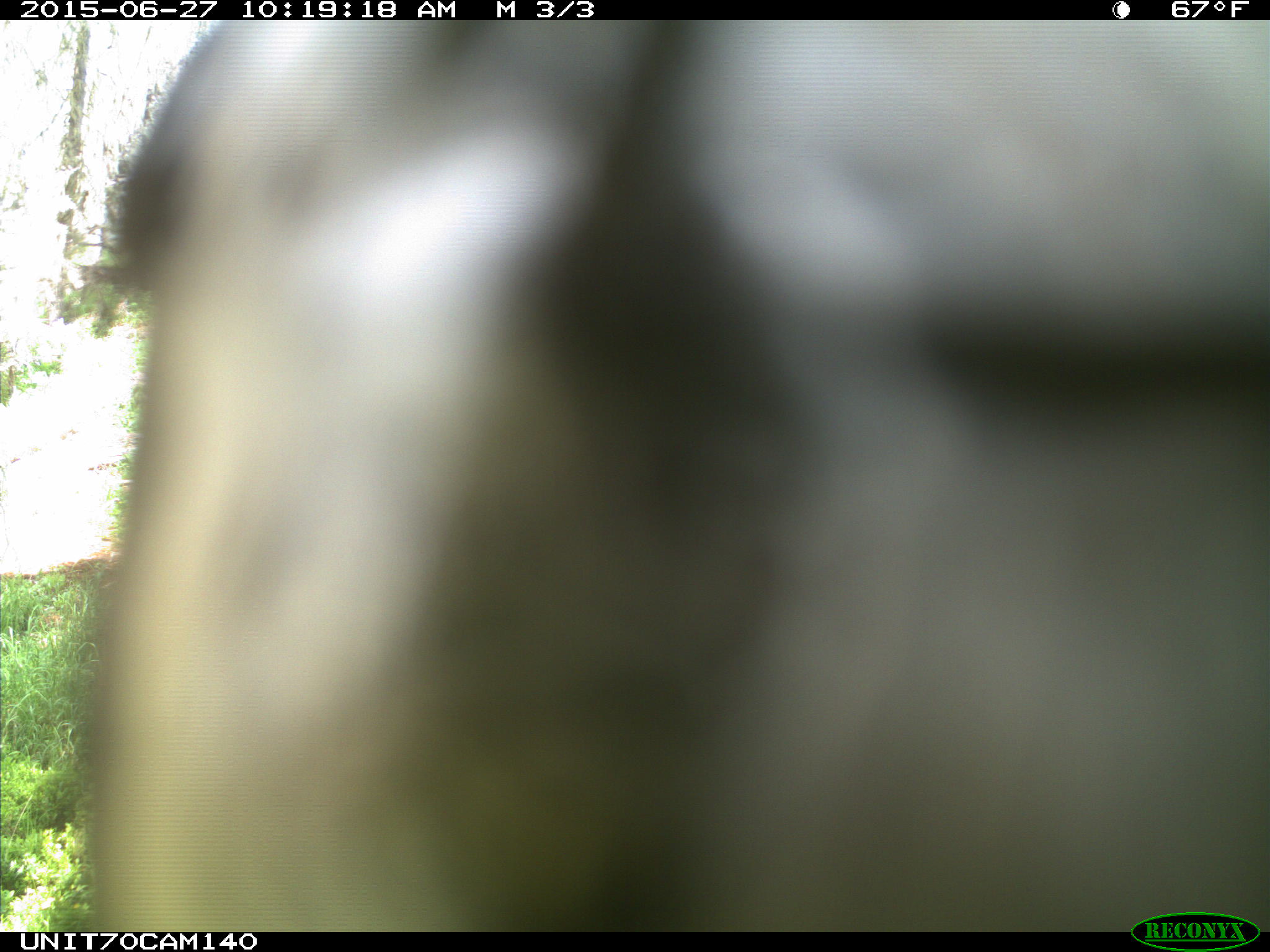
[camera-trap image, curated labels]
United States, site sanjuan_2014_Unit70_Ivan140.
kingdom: Animalia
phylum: Chordata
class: Aves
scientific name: Aves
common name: birds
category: unidentified bird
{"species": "unidentified bird (birds) (Aves)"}